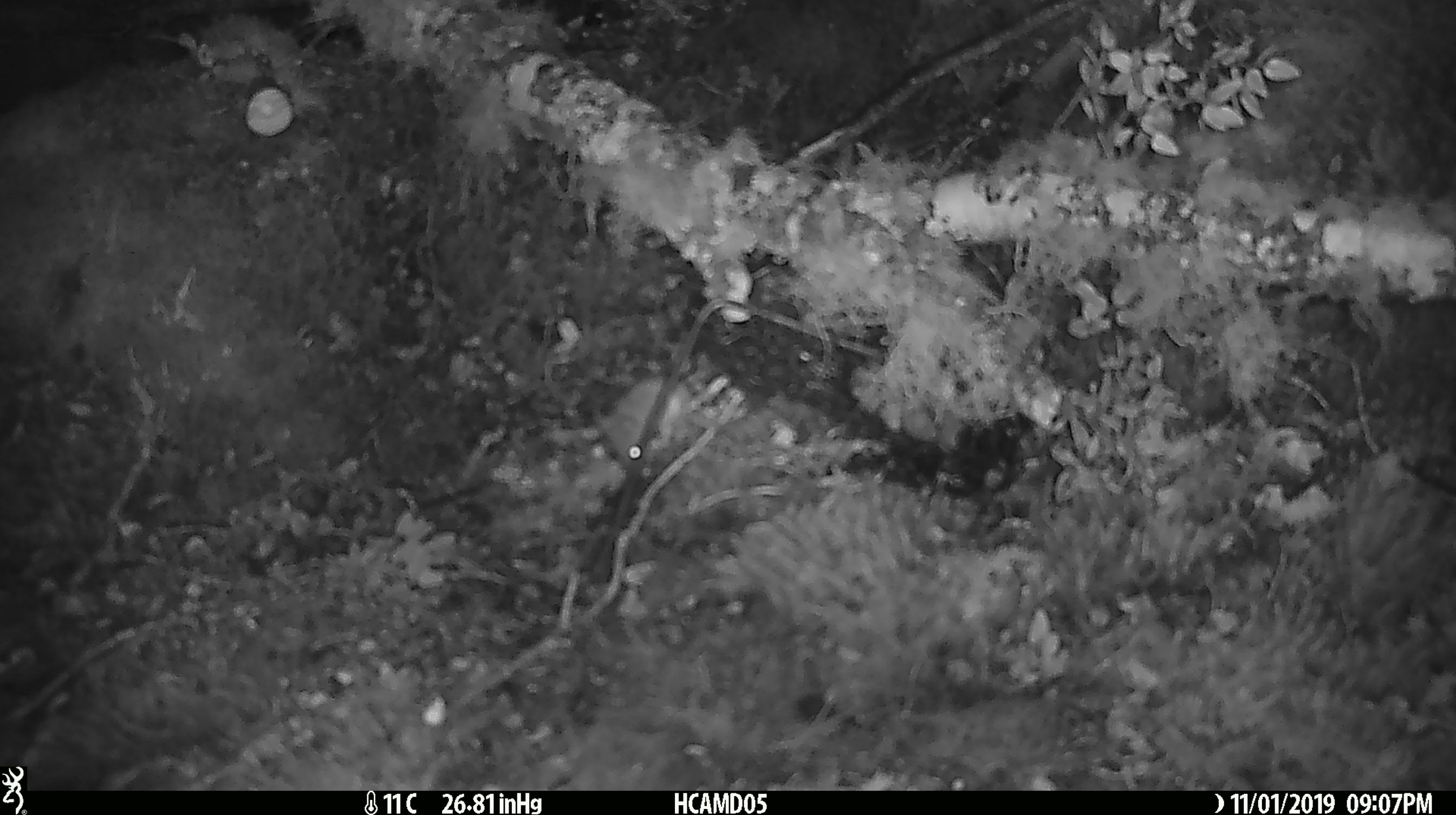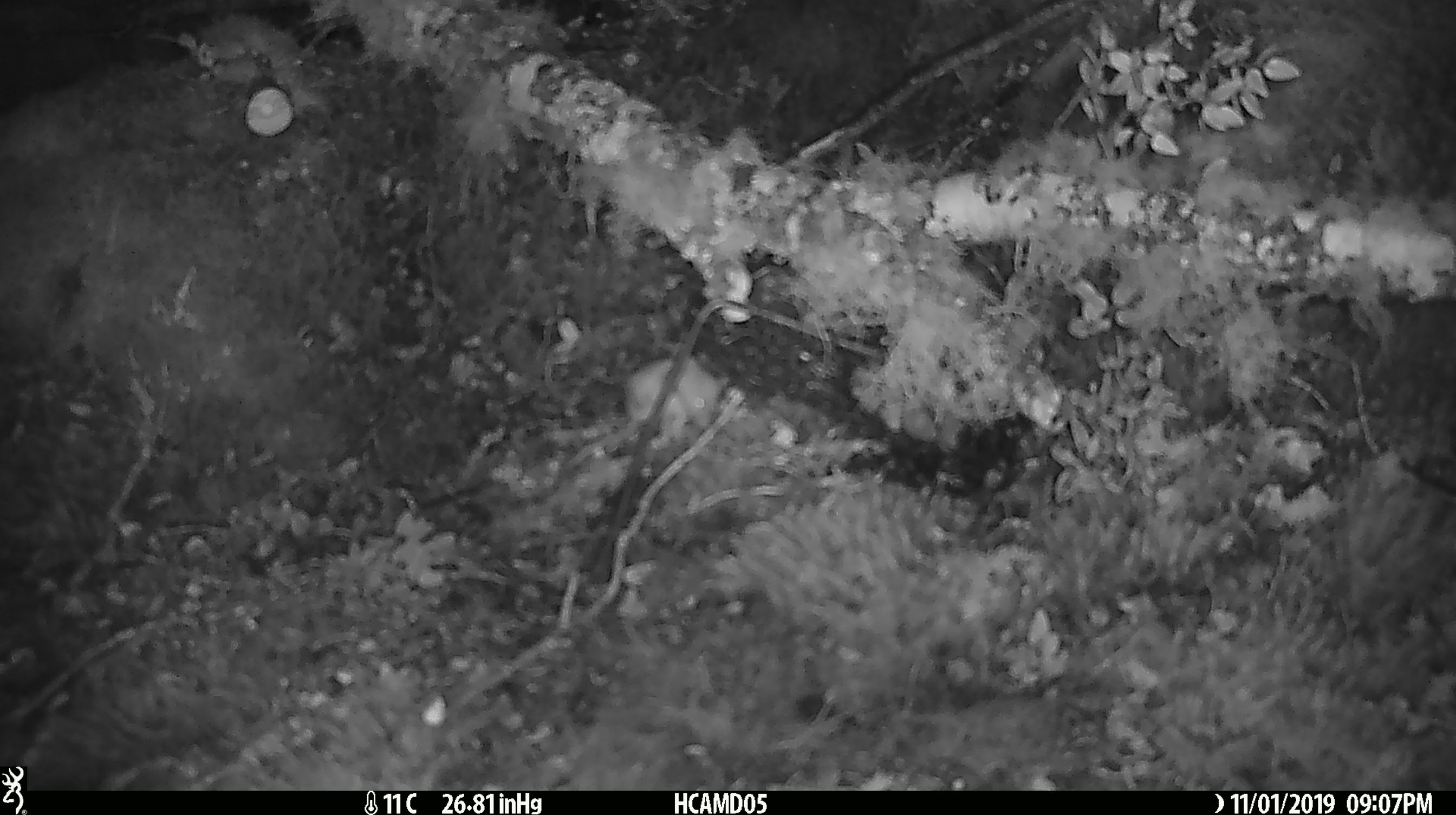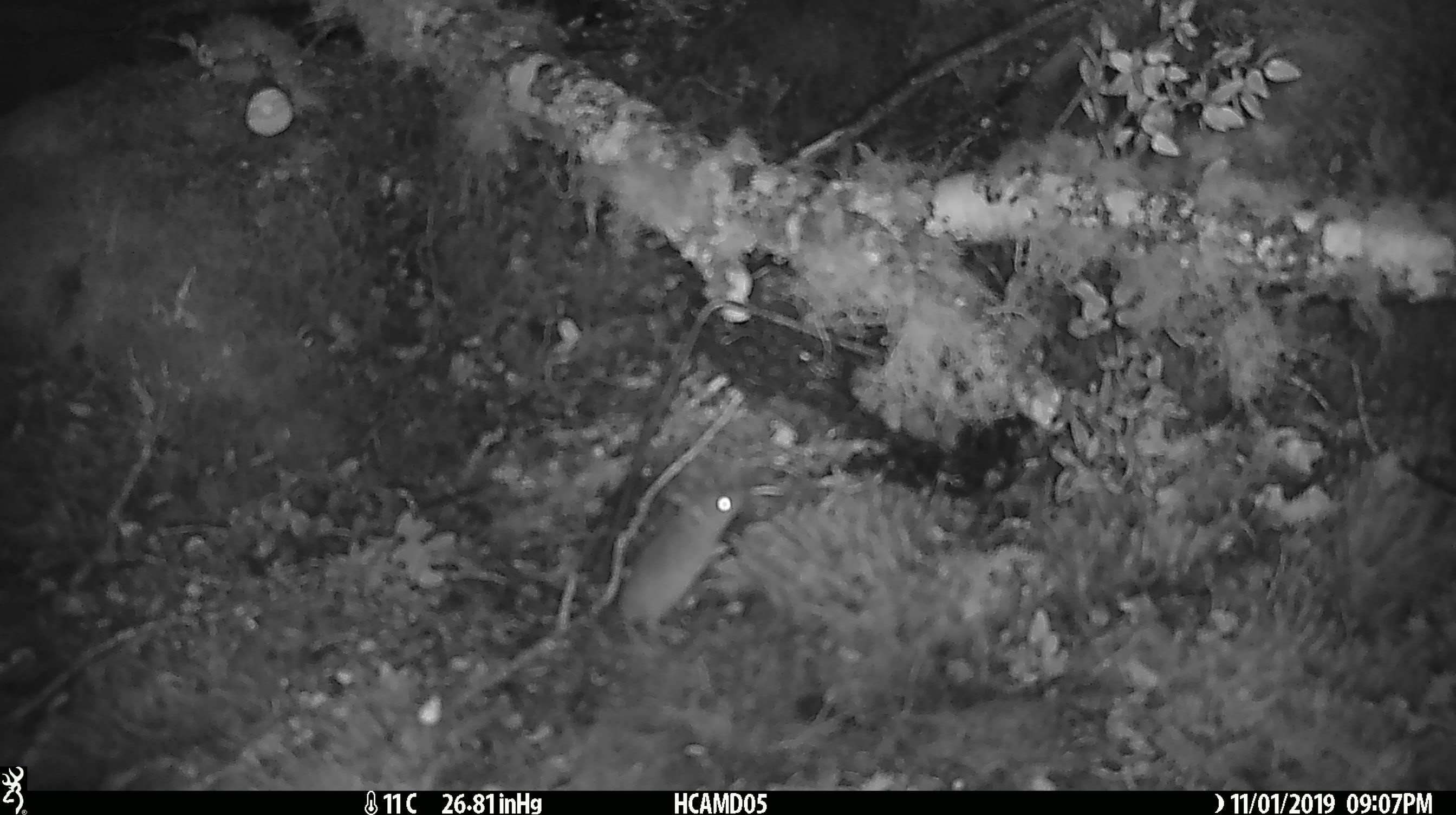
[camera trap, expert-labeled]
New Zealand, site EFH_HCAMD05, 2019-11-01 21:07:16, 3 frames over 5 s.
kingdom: Animalia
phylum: Chordata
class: Mammalia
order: Rodentia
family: Muridae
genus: Mus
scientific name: Mus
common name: mouse